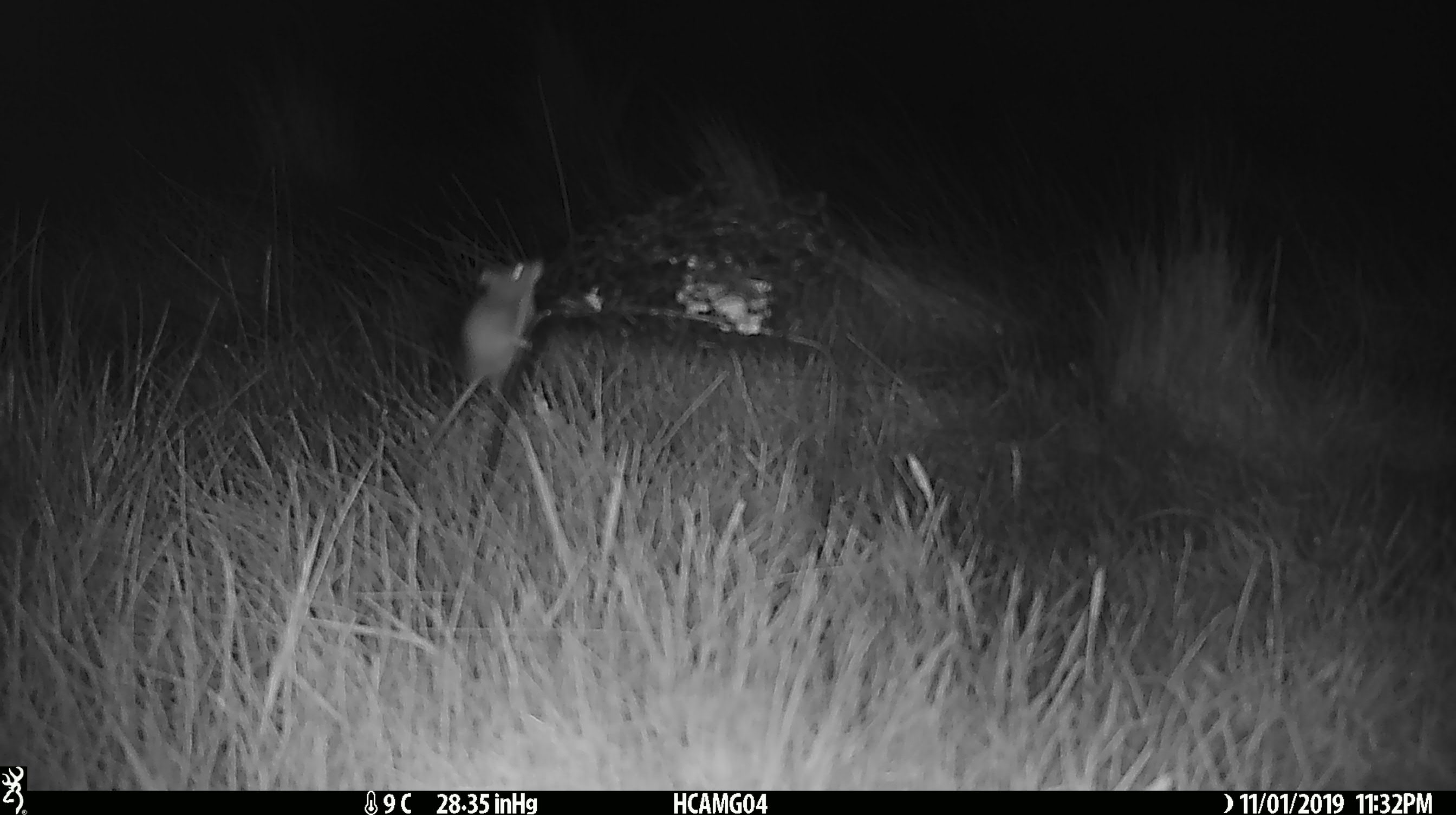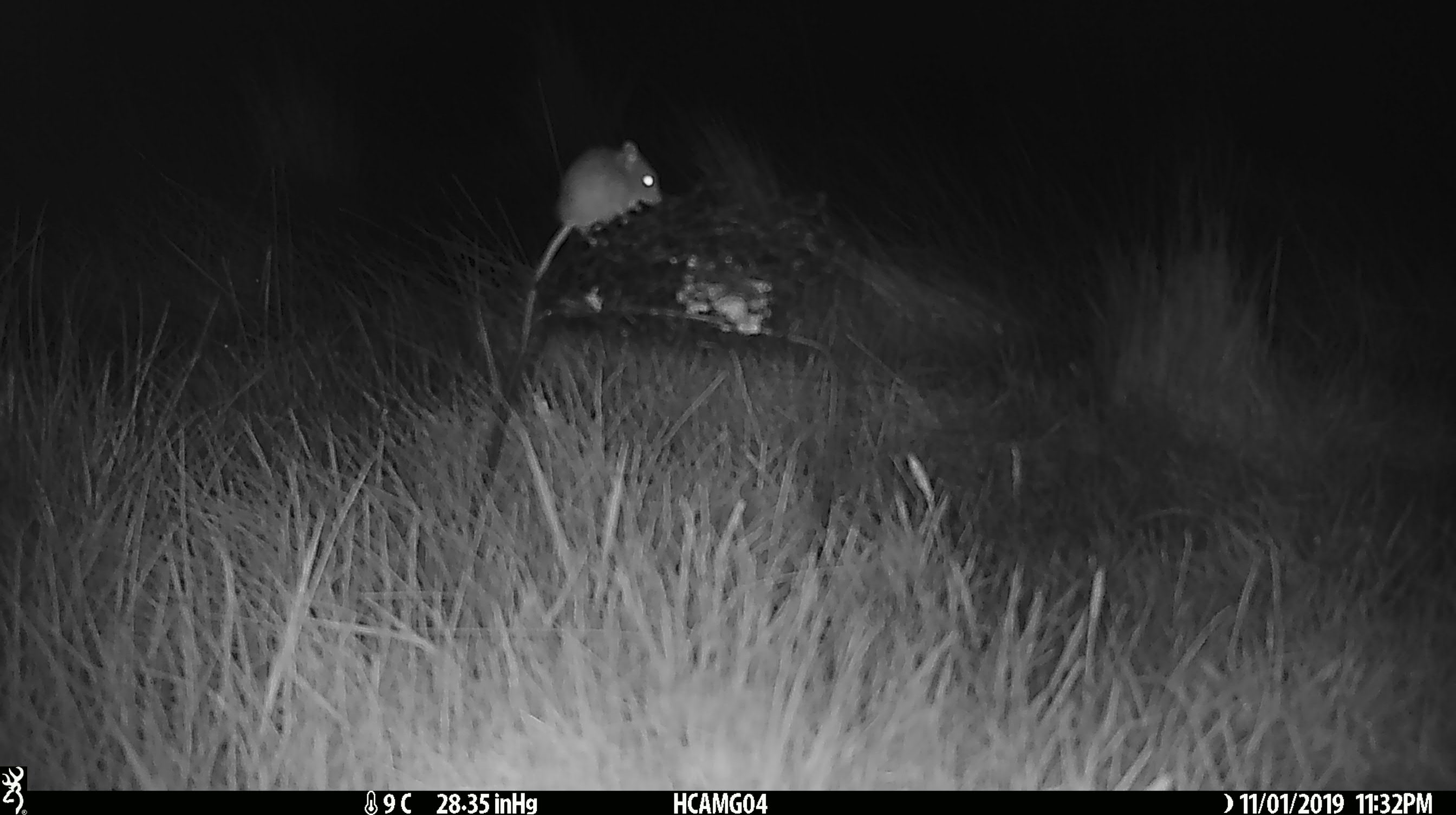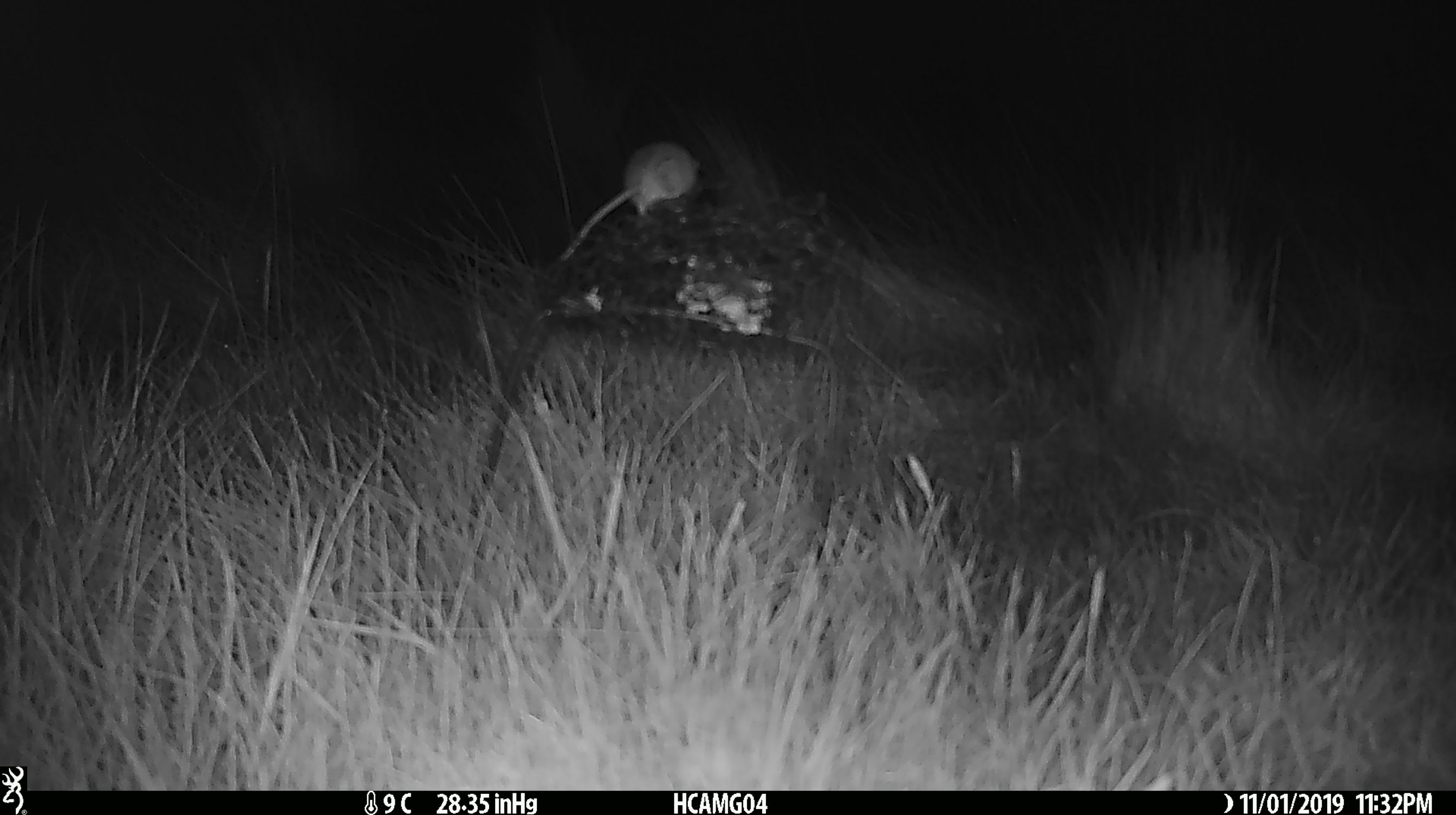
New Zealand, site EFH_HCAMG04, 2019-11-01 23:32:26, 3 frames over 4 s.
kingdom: Animalia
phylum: Chordata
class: Mammalia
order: Rodentia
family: Muridae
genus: Mus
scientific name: Mus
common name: mouse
Mouse (Mus).